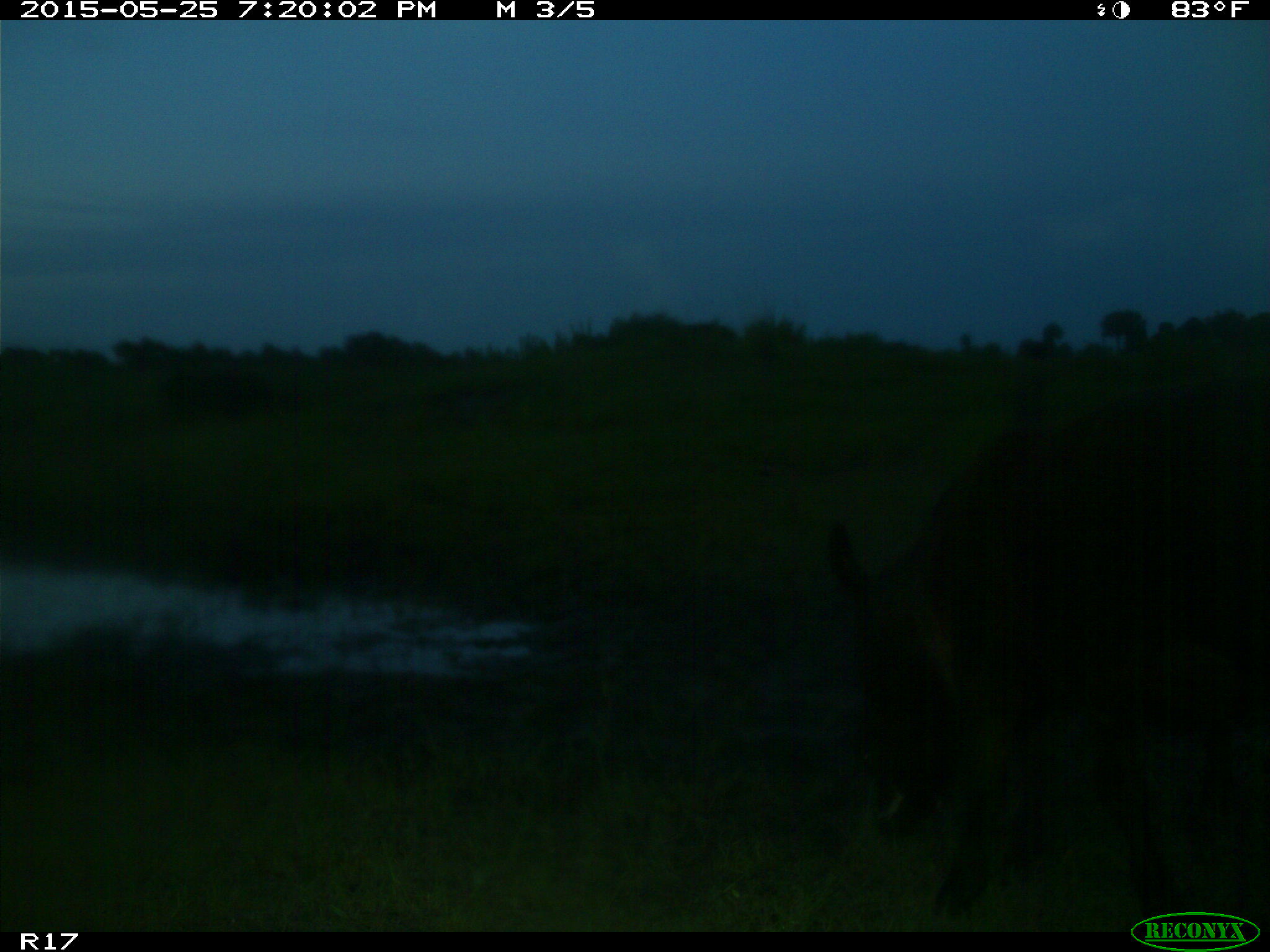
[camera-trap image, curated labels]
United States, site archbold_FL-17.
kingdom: Animalia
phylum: Chordata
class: Mammalia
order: Artiodactyla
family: Bovidae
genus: Bos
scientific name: Bos taurus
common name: domestic cow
Bos taurus (domestic cow).